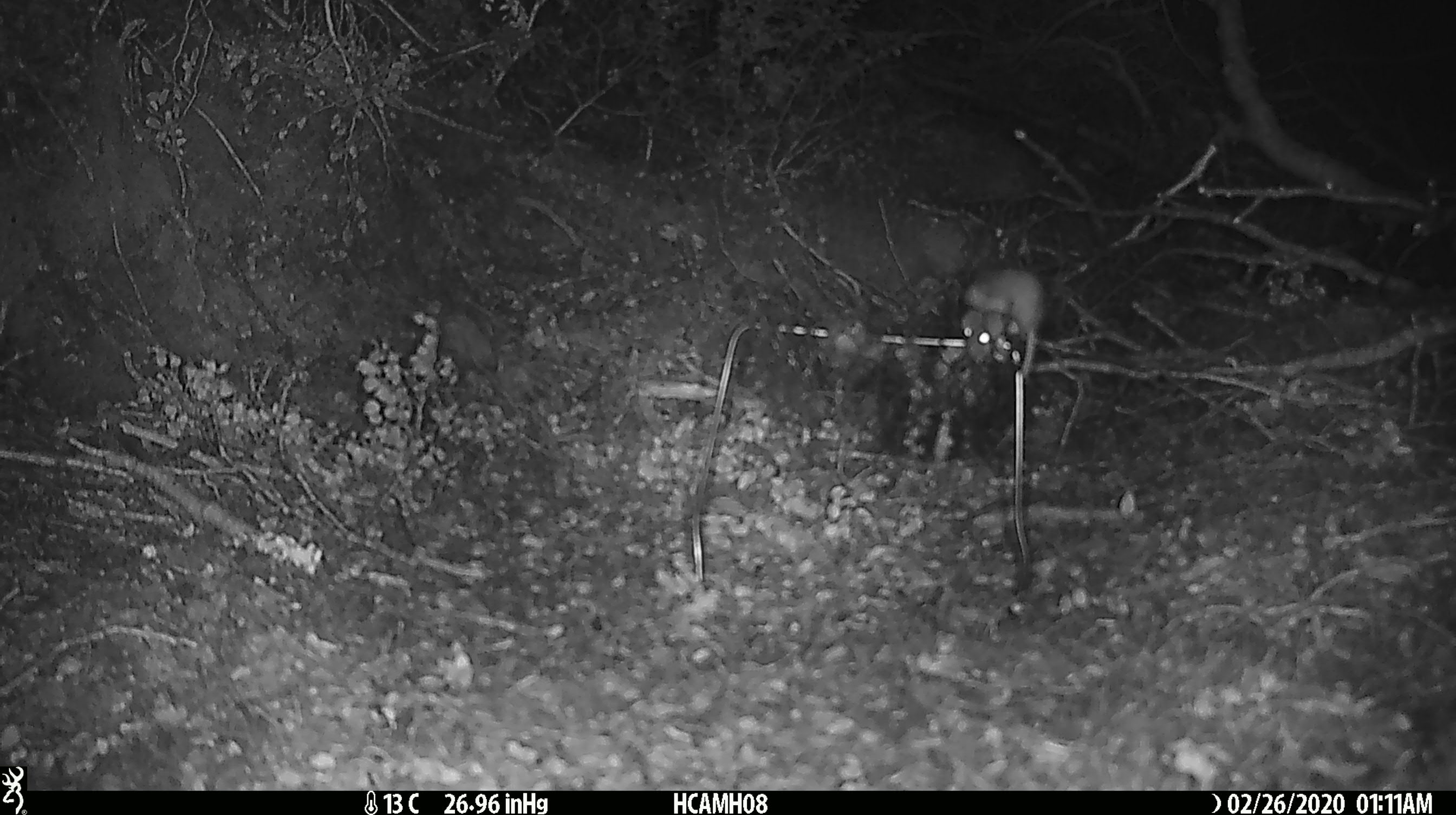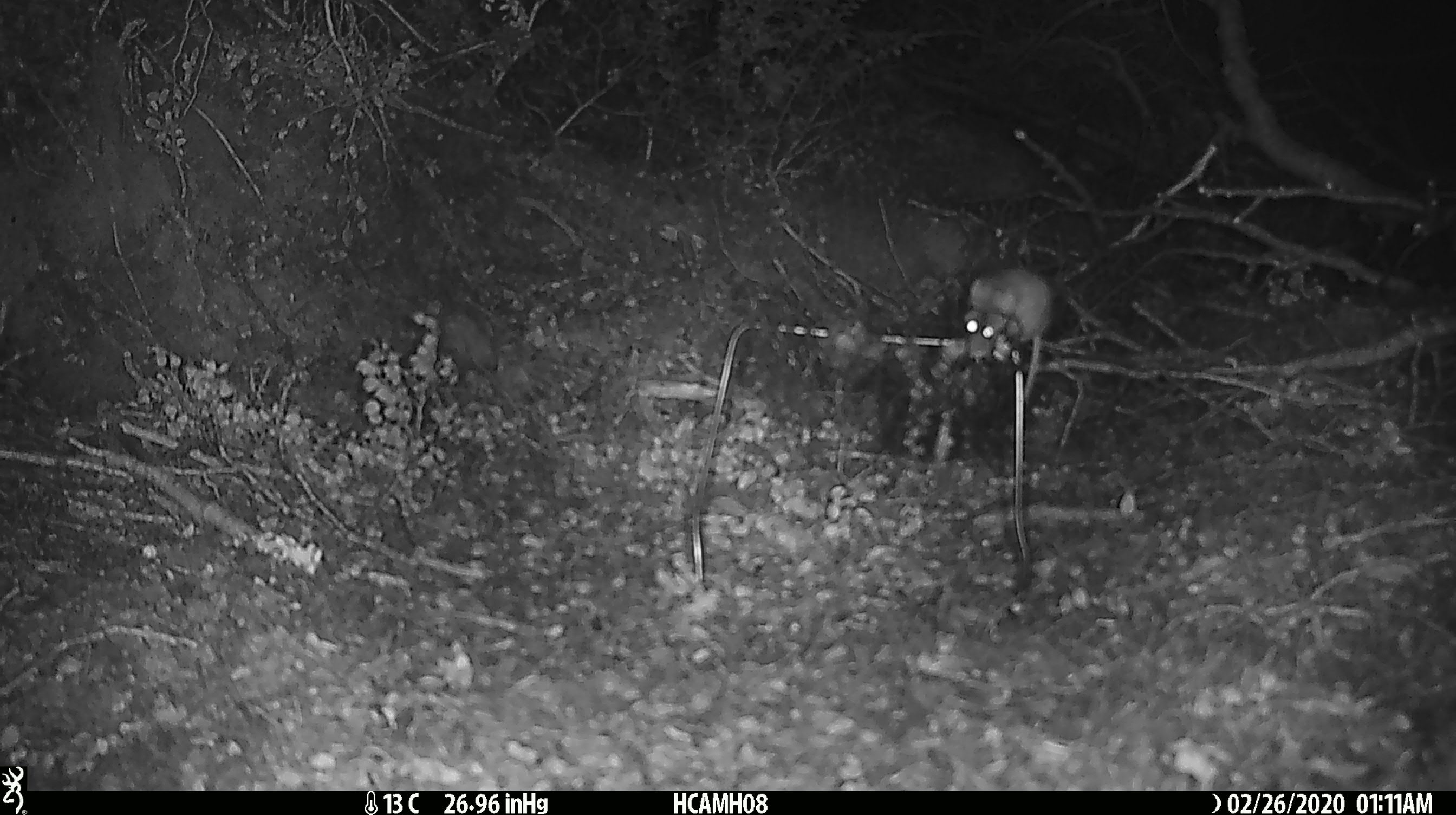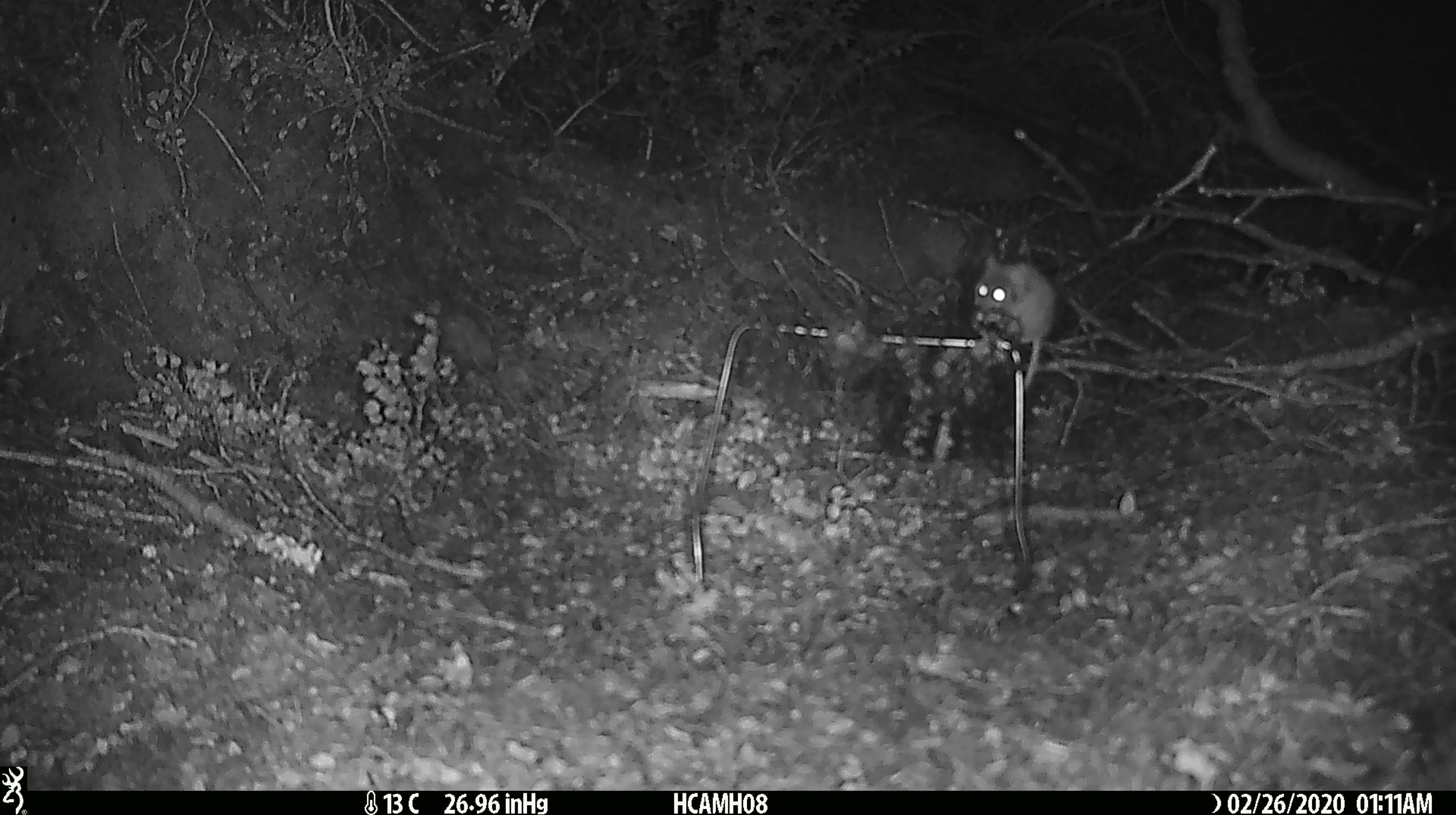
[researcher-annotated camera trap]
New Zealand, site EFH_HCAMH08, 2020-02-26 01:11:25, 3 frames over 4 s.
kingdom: Animalia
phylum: Chordata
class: Mammalia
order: Rodentia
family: Muridae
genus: Mus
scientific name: Mus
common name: mouse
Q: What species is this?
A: Mouse (Mus).